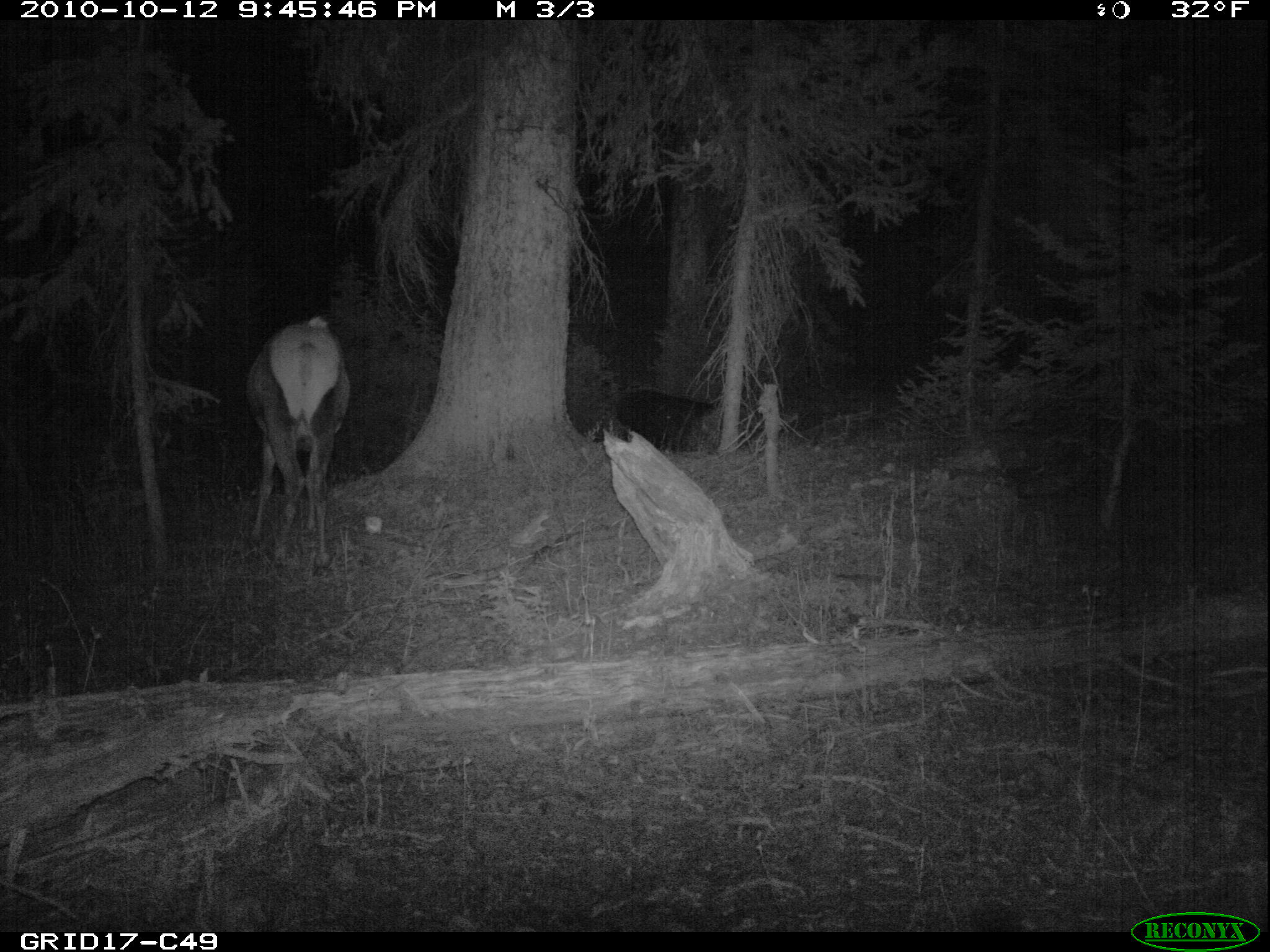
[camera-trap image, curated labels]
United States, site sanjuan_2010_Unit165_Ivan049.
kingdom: Animalia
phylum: Chordata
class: Mammalia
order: Artiodactyla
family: Cervidae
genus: Cervus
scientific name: Cervus elaphus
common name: red deer